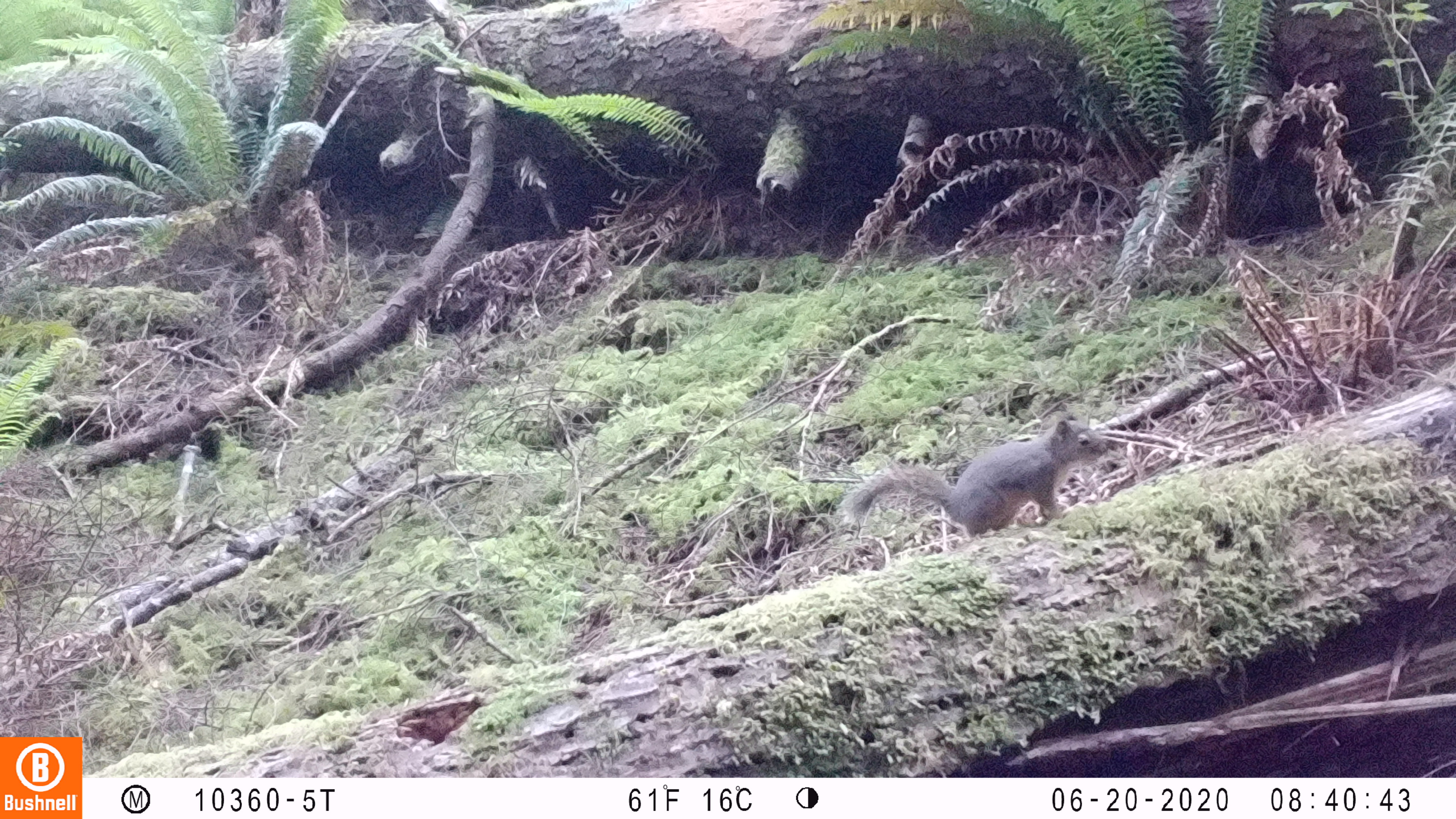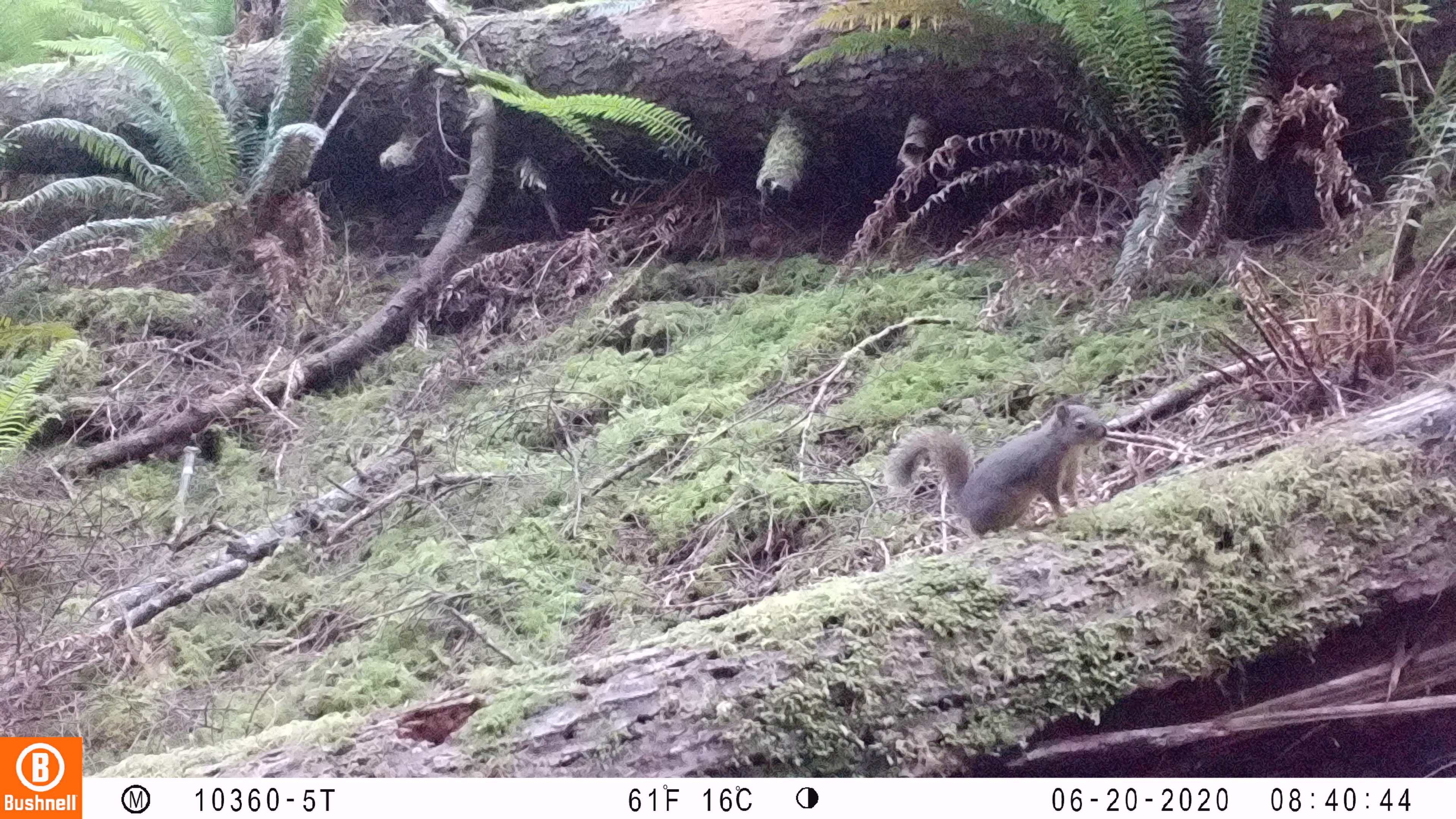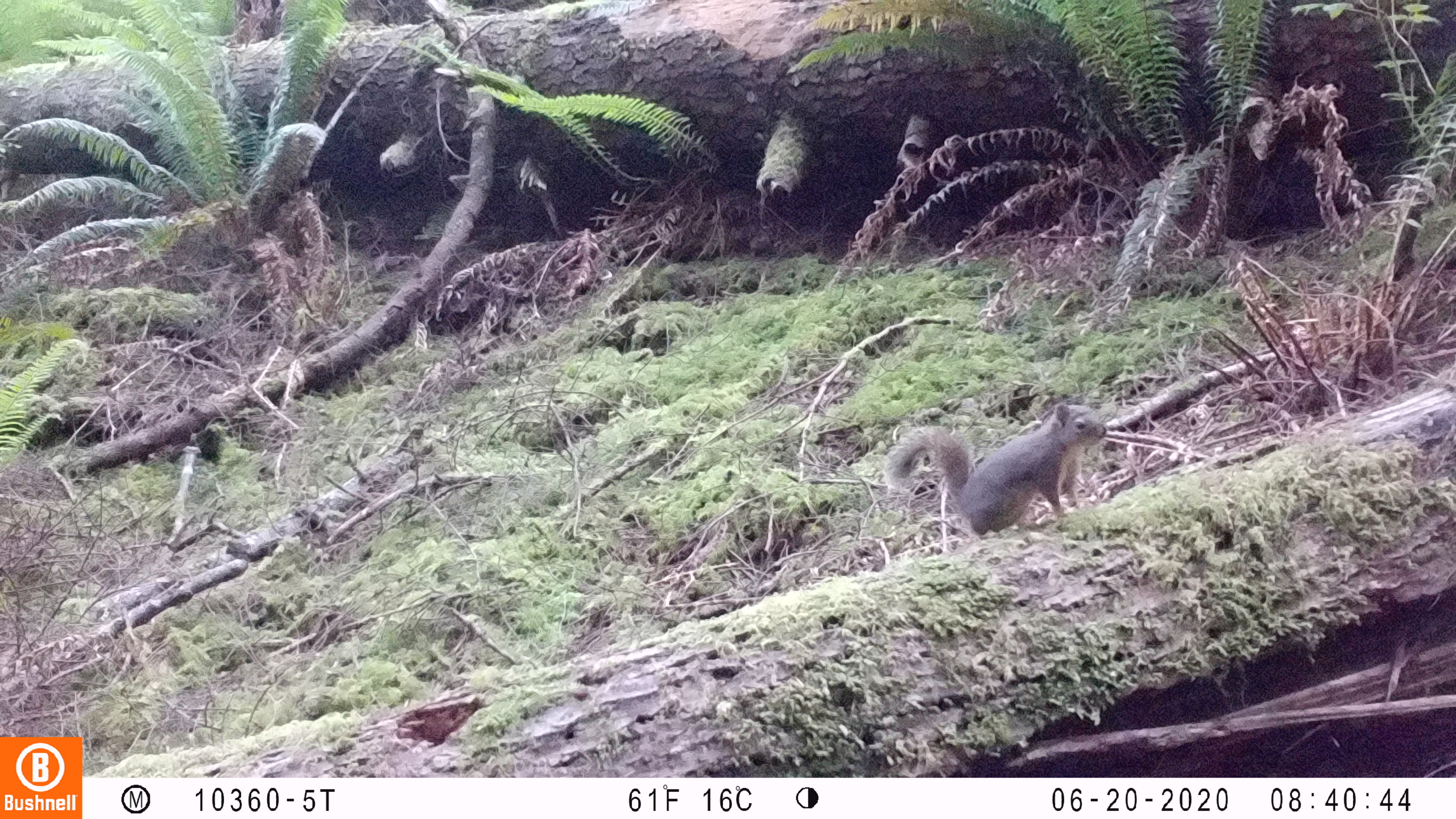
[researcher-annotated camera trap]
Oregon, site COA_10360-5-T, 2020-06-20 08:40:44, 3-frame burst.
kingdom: Animalia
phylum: Chordata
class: Mammalia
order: Rodentia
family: Sciuridae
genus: Tamiasciurus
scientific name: Tamiasciurus douglasii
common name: douglas squirrel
Douglas squirrel (Tamiasciurus douglasii).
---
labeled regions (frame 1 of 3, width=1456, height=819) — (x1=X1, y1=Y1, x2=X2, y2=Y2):
douglas squirrel: (x1=838, y1=419, x2=1104, y2=545)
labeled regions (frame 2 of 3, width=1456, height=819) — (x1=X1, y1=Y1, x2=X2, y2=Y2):
douglas squirrel: (x1=879, y1=395, x2=1111, y2=545)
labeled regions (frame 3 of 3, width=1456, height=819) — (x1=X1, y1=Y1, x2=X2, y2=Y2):
douglas squirrel: (x1=875, y1=401, x2=1110, y2=541)